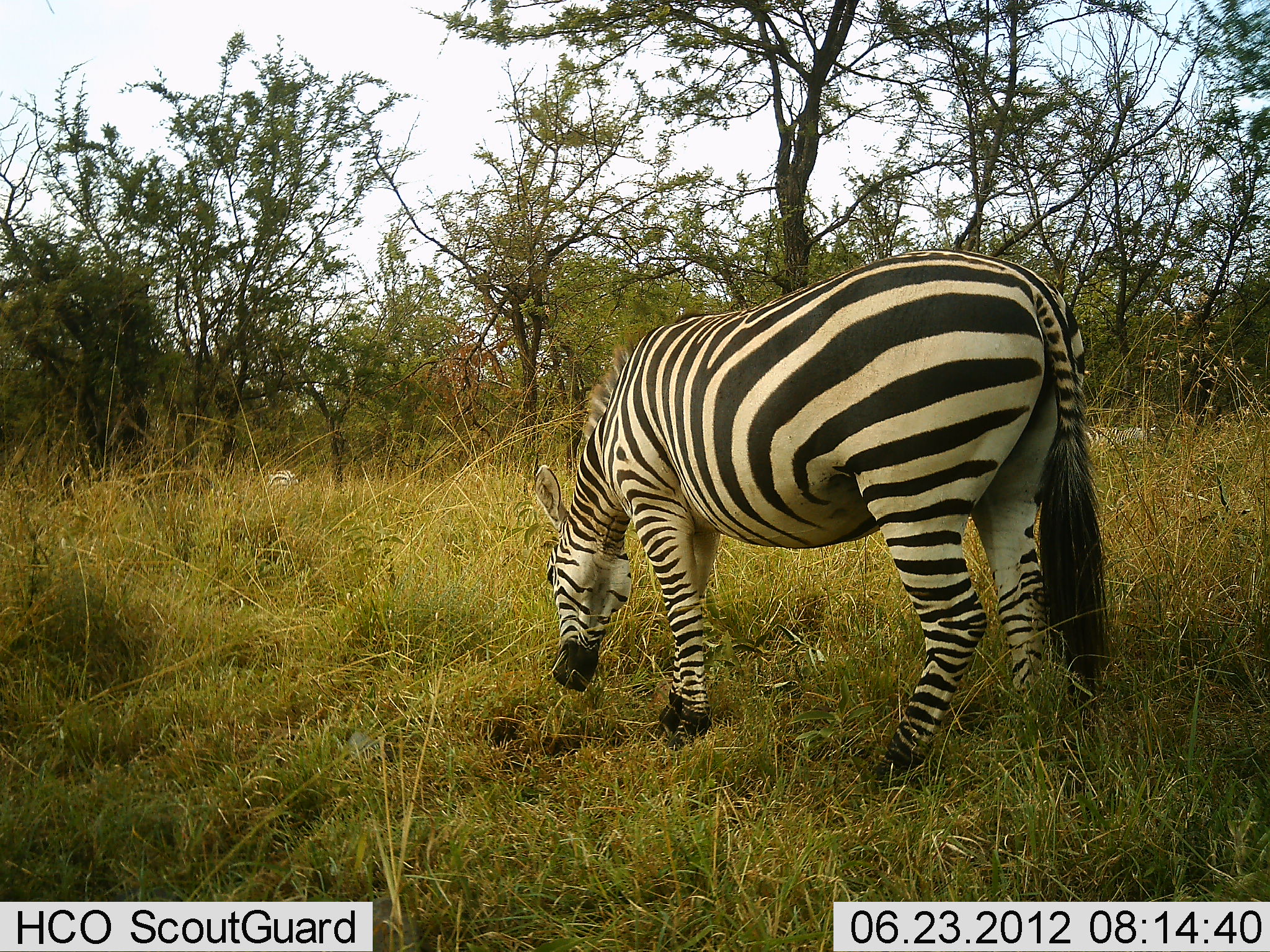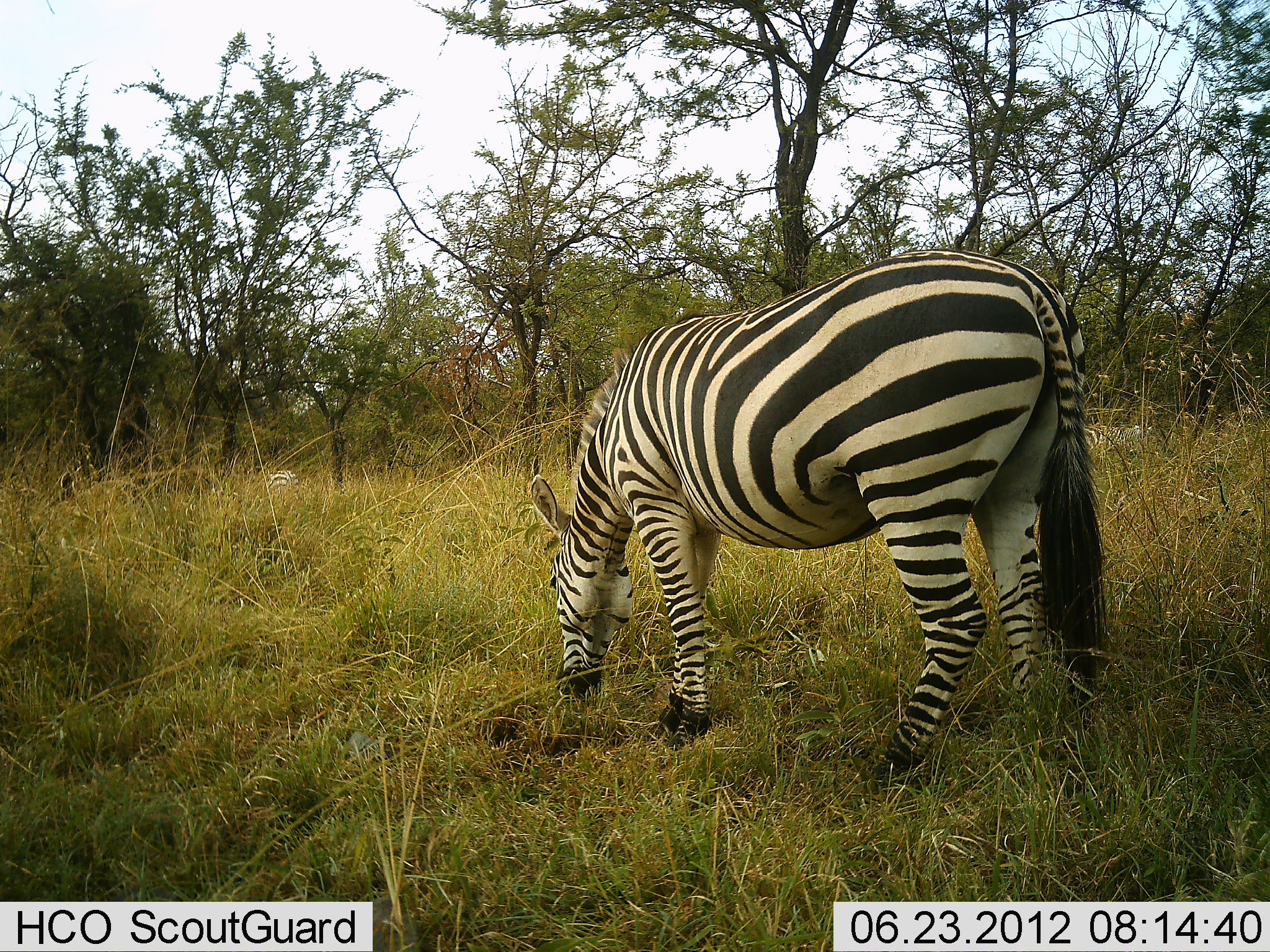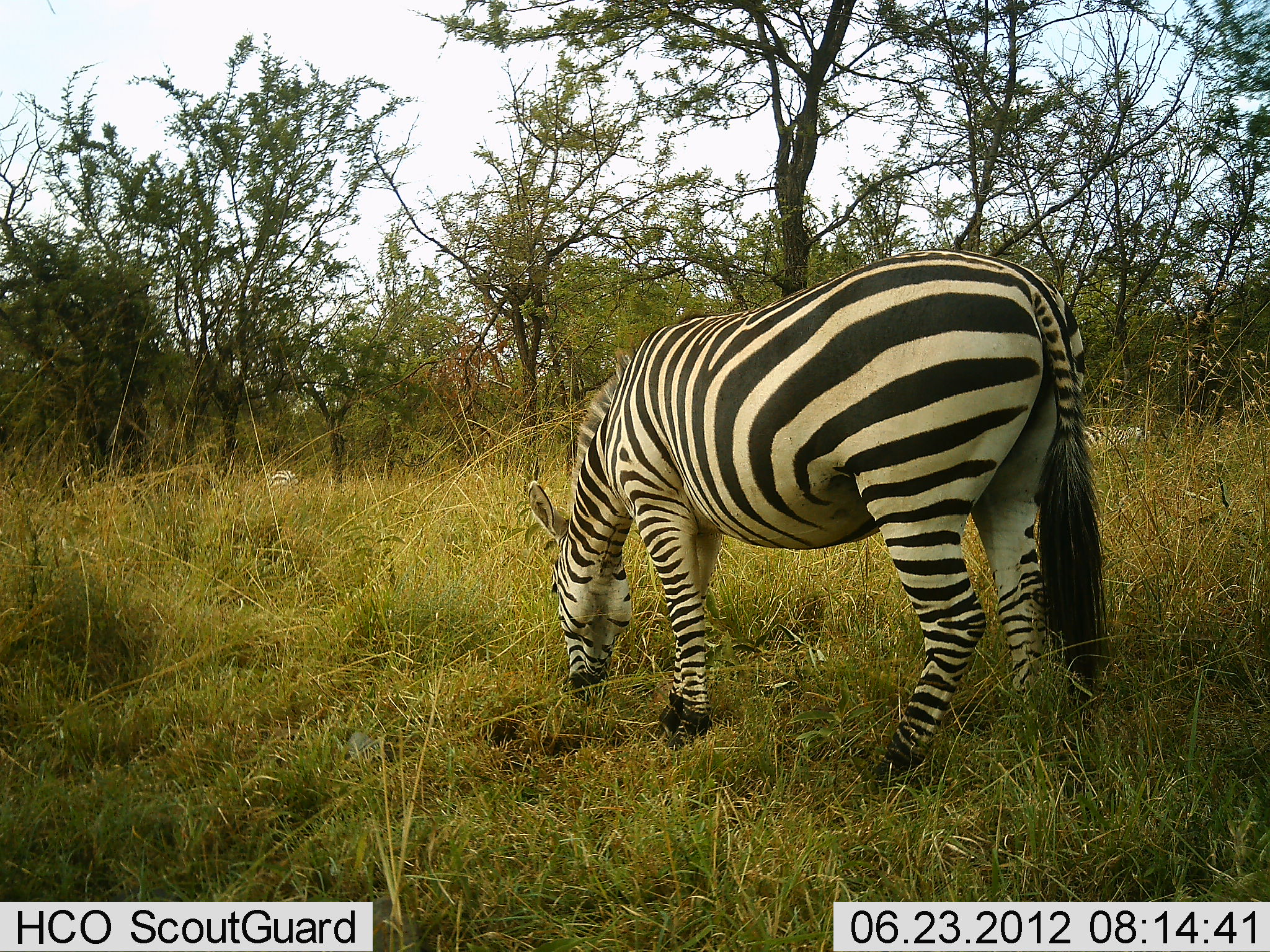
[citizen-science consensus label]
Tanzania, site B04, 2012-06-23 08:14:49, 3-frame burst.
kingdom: Animalia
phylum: Chordata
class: Mammalia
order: Perissodactyla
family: Equidae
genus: Equus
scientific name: Equus quagga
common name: plains zebra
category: zebra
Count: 2.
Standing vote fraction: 60%.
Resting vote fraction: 0%.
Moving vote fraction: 0%.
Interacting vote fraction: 0%.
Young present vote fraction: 0%.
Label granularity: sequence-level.